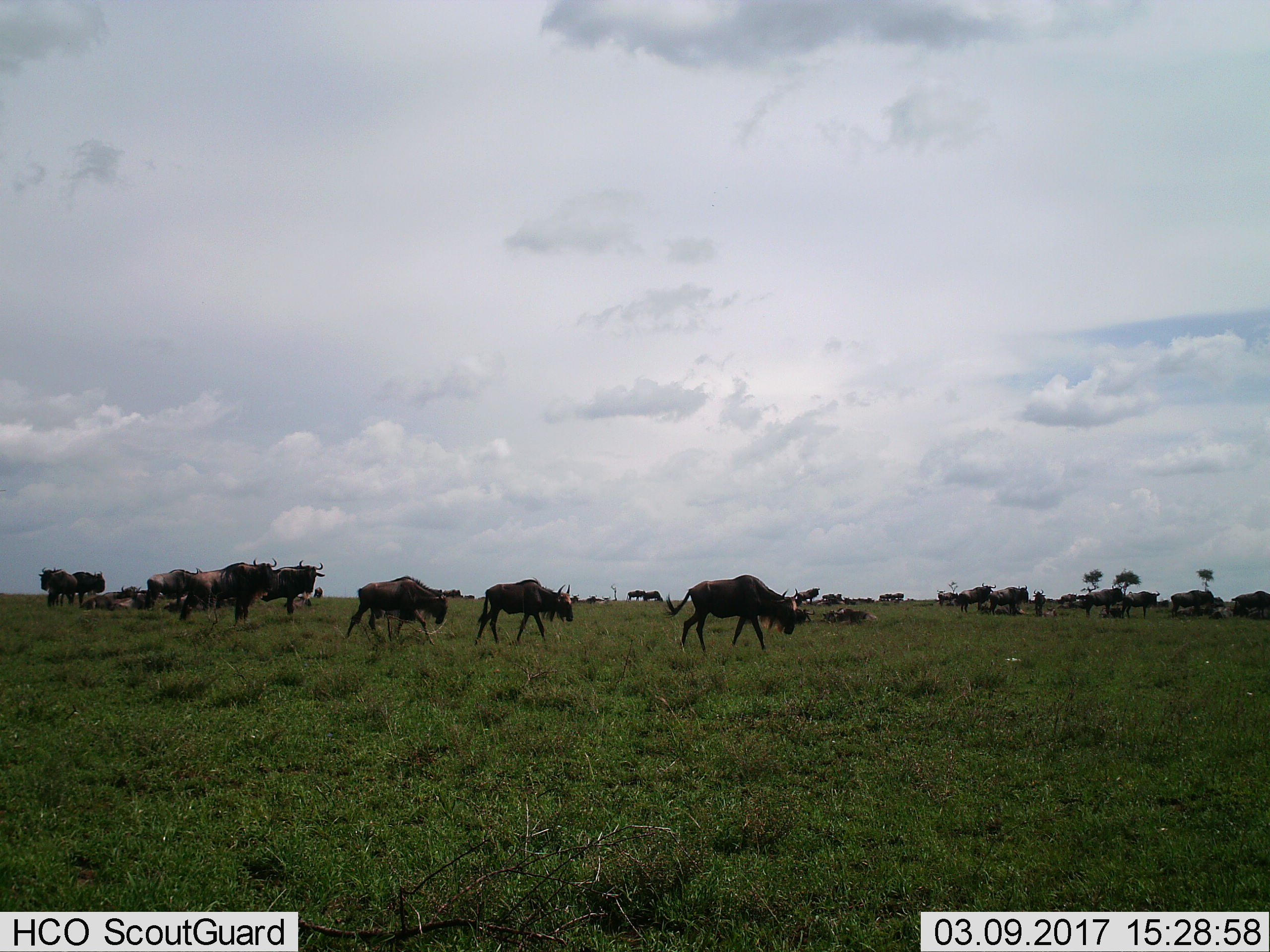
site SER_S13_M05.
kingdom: Animalia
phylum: Chordata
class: Mammalia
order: Artiodactyla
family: Bovidae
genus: Connochaetes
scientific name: Connochaetes taurinus taurinus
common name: blue wildebeest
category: wildebeestblue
Wildebeestblue (blue wildebeest) (Connochaetes taurinus taurinus), count 11-50. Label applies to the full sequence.